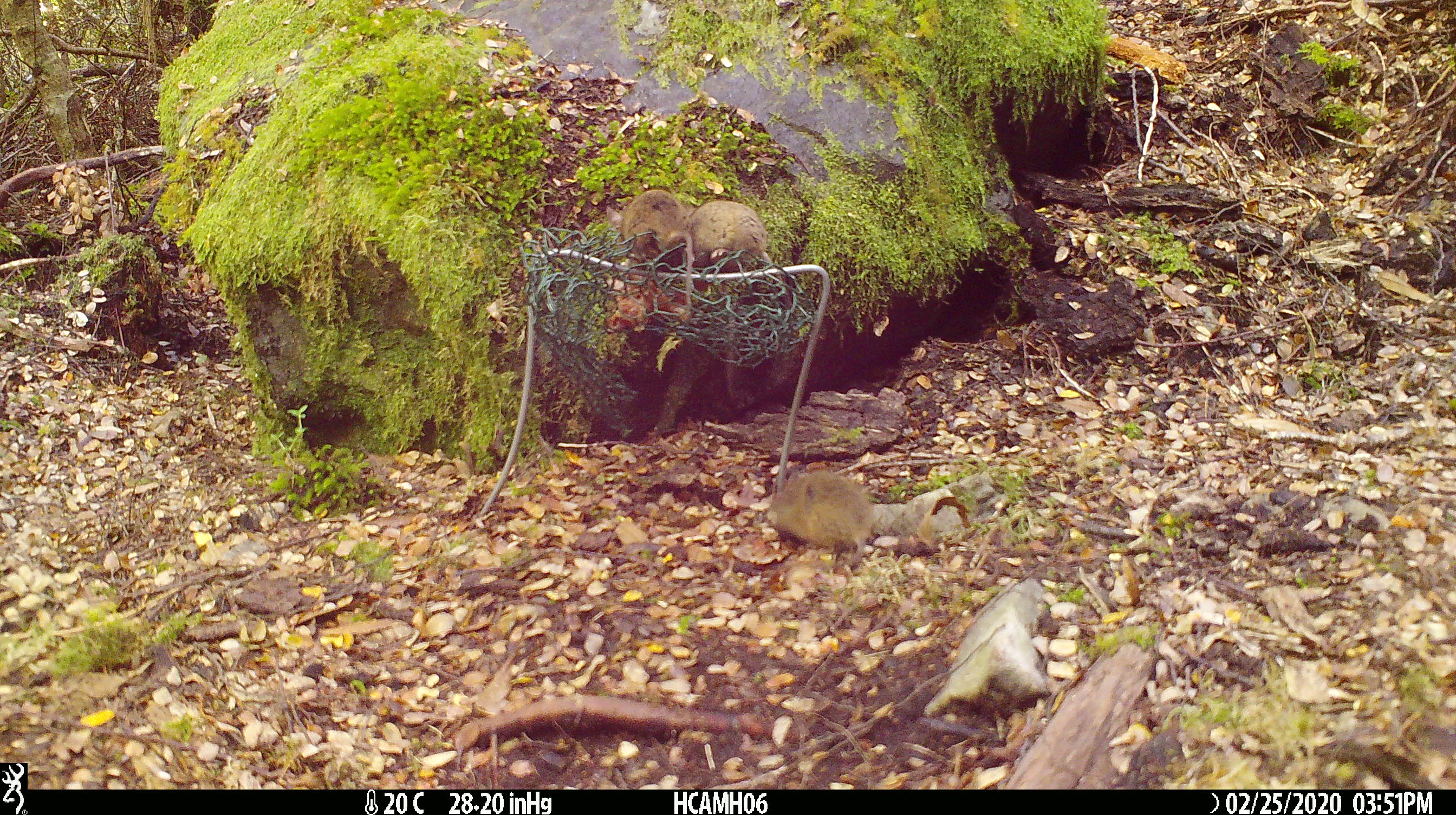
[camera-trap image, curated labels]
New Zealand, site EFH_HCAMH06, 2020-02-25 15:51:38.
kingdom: Animalia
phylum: Chordata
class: Mammalia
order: Rodentia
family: Muridae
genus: Mus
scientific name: Mus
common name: mouse